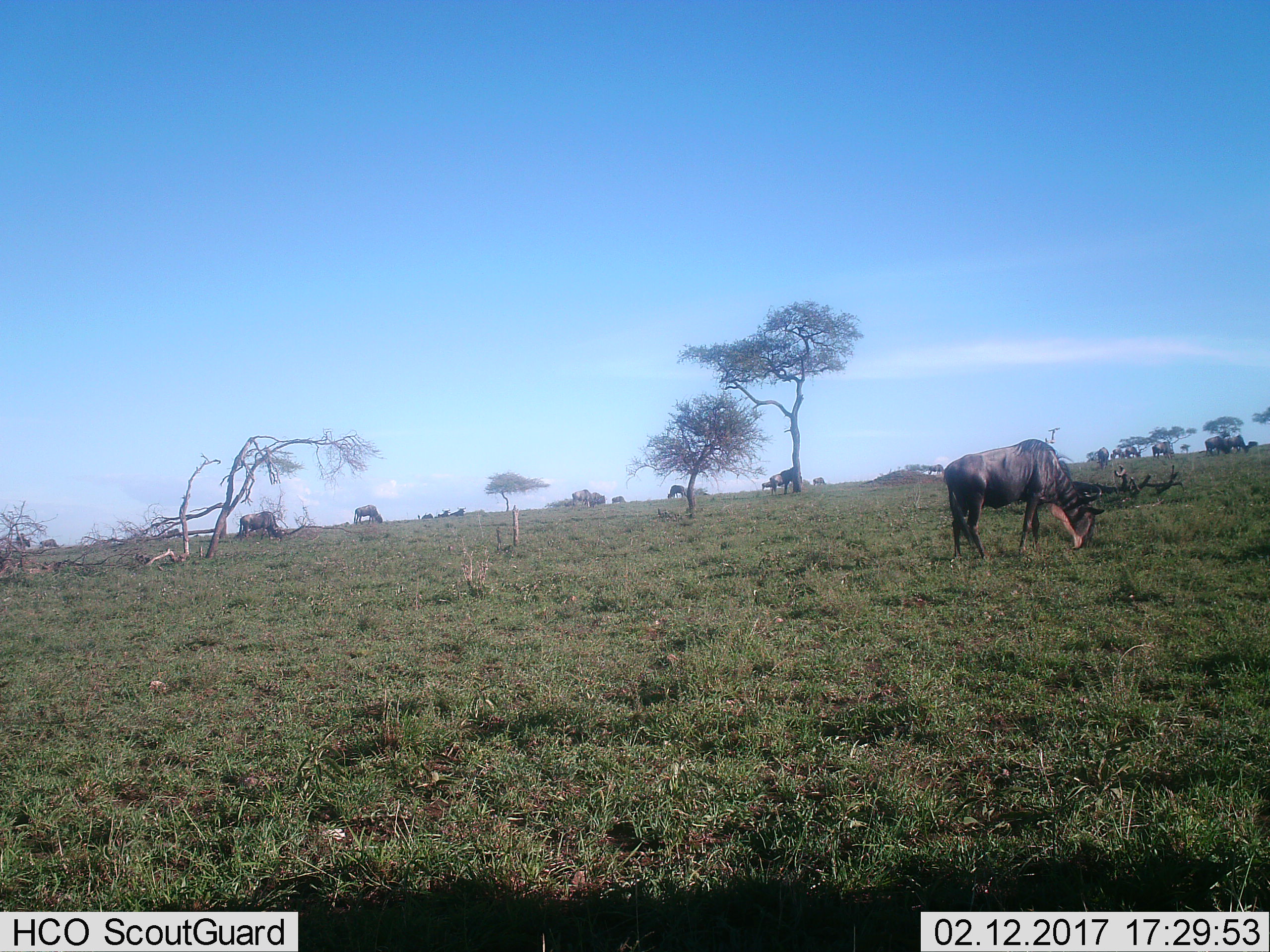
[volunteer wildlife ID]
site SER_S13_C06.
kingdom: Animalia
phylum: Chordata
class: Mammalia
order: Artiodactyla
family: Bovidae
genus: Connochaetes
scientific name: Connochaetes taurinus taurinus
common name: blue wildebeest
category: wildebeestblue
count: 11-50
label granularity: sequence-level